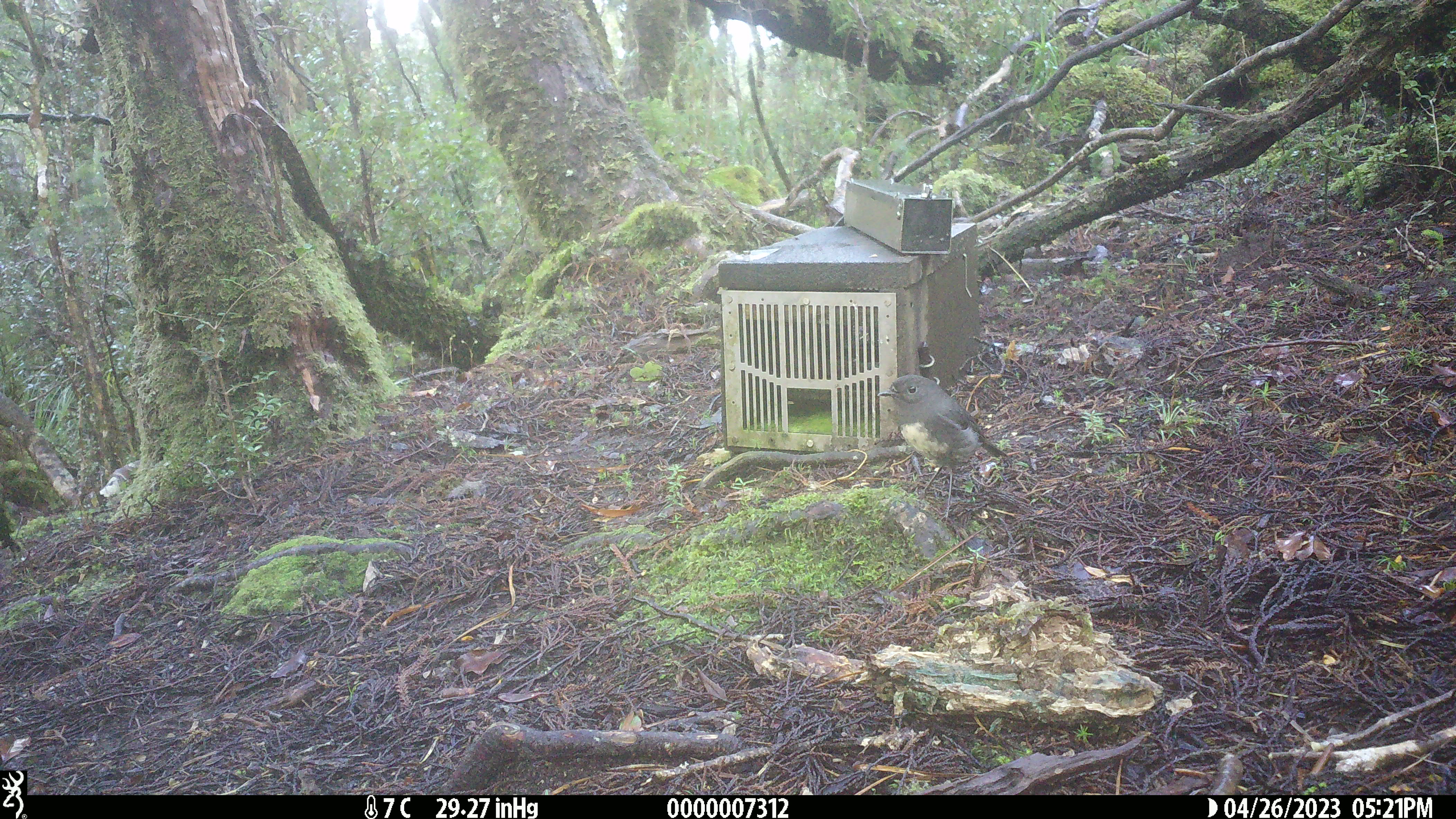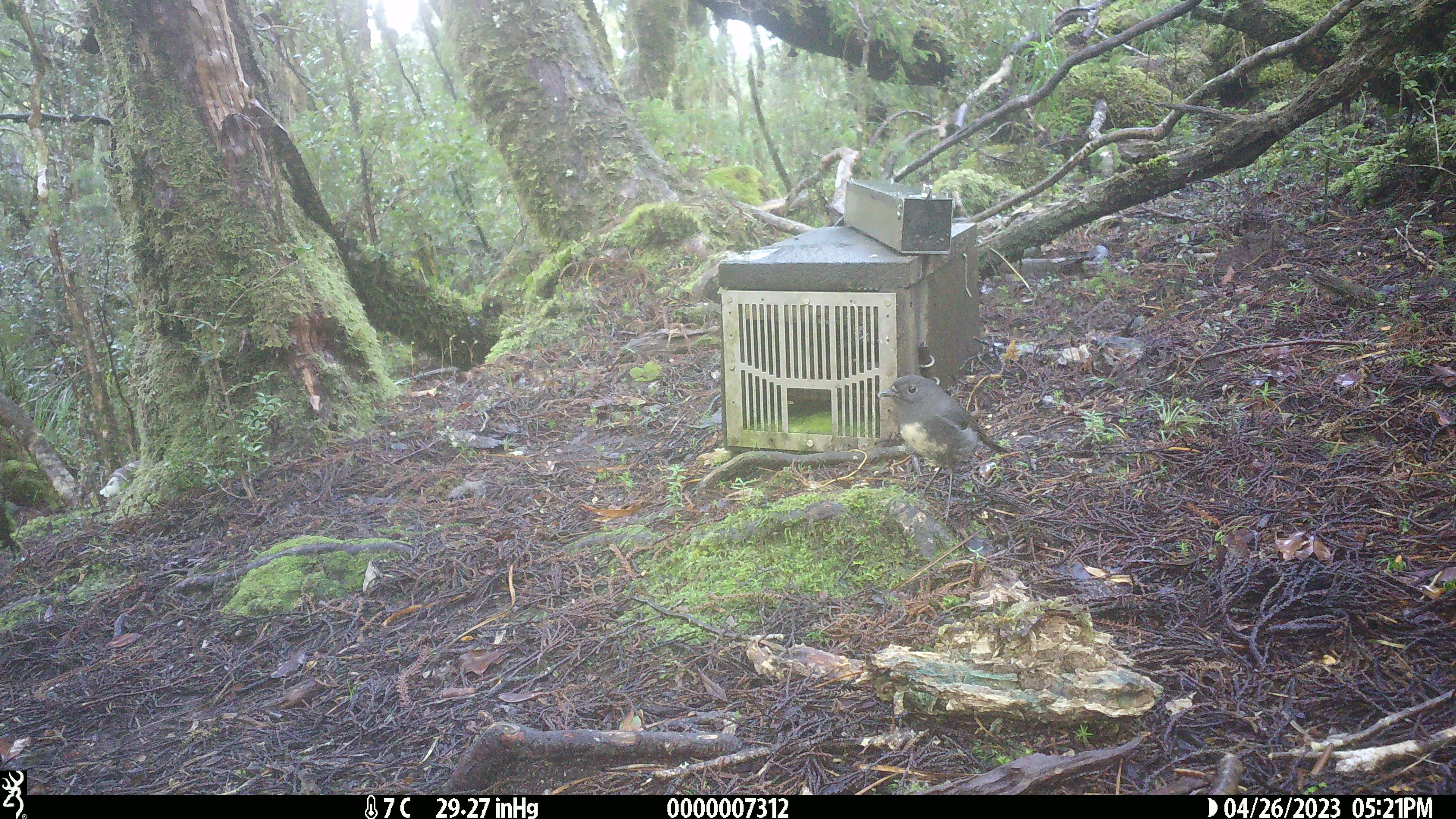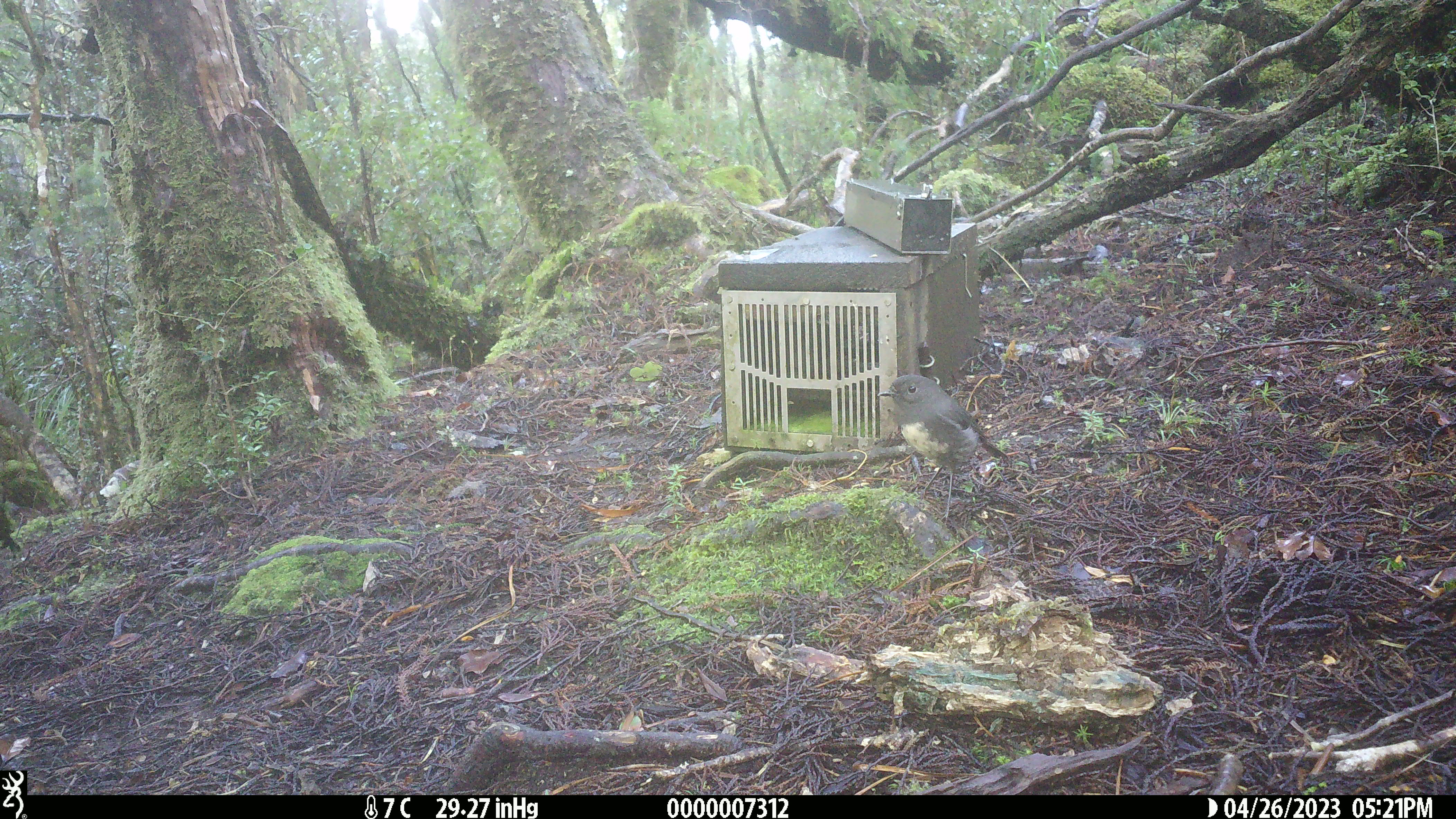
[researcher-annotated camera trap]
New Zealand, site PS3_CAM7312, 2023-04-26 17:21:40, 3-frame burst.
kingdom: Animalia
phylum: Chordata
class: Aves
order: Passeriformes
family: Petroicidae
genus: Petroica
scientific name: Petroica australis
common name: new zealand robin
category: robin